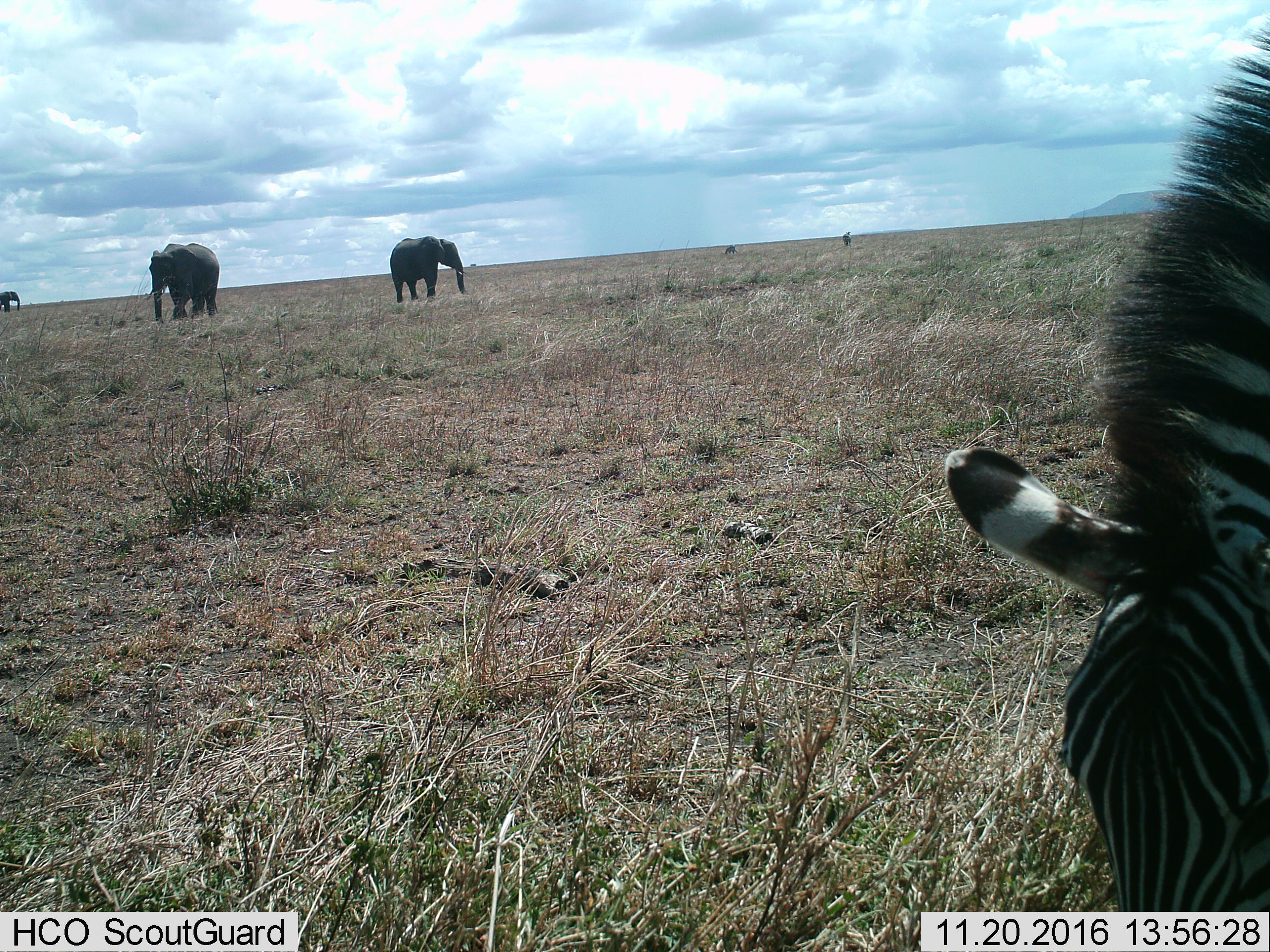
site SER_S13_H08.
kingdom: Animalia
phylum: Chordata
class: Mammalia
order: Proboscidea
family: Elephantidae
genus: Loxodonta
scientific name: Loxodonta africana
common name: african bush elephant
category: elephant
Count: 3.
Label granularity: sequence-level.